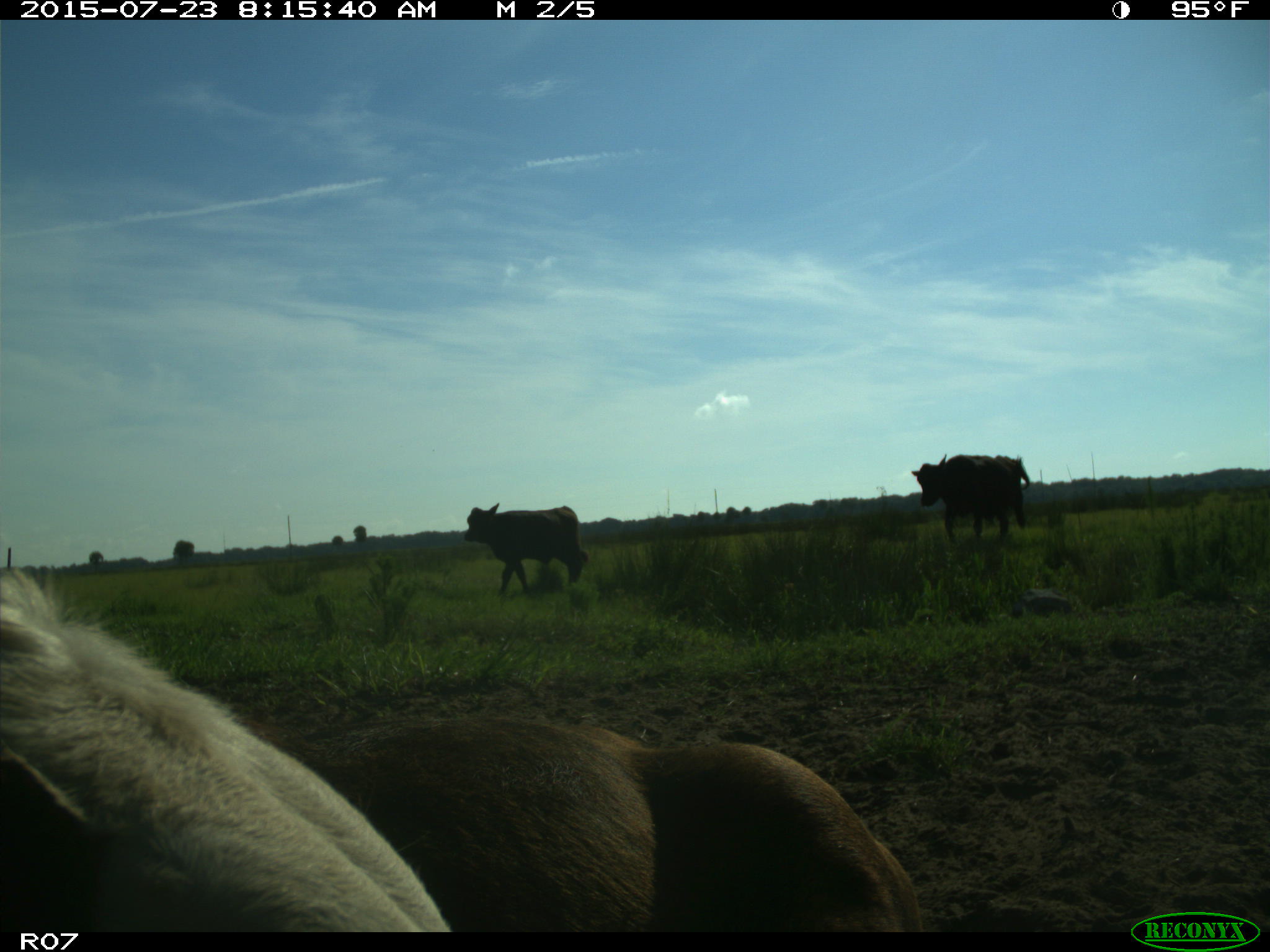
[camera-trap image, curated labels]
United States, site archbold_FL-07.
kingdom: Animalia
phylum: Chordata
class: Mammalia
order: Artiodactyla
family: Bovidae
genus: Bos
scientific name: Bos taurus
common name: domestic cow